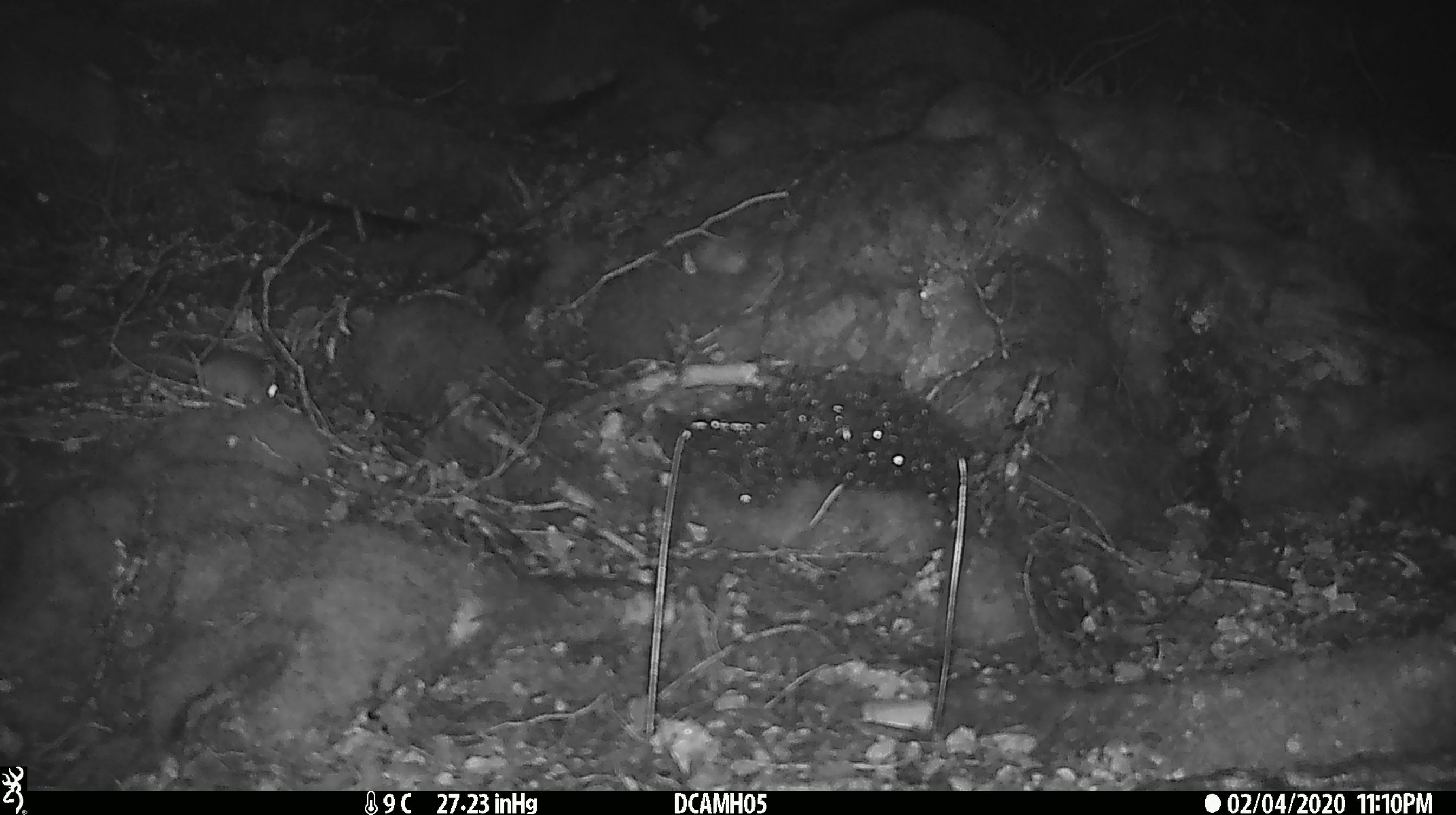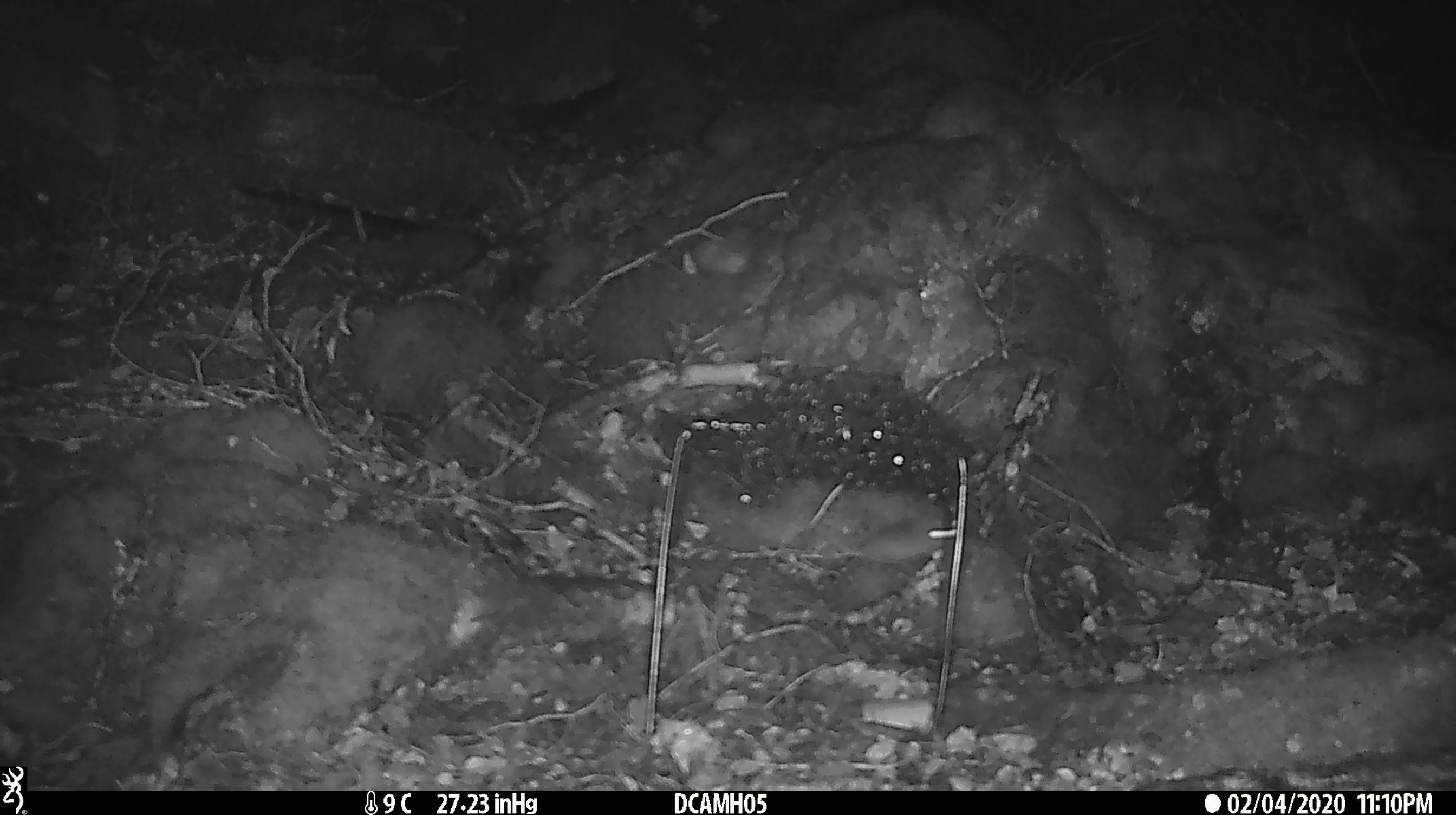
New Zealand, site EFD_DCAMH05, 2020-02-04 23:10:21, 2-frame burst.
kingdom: Animalia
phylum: Chordata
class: Mammalia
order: Rodentia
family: Muridae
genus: Mus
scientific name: Mus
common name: mouse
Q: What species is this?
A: Mouse (Mus).